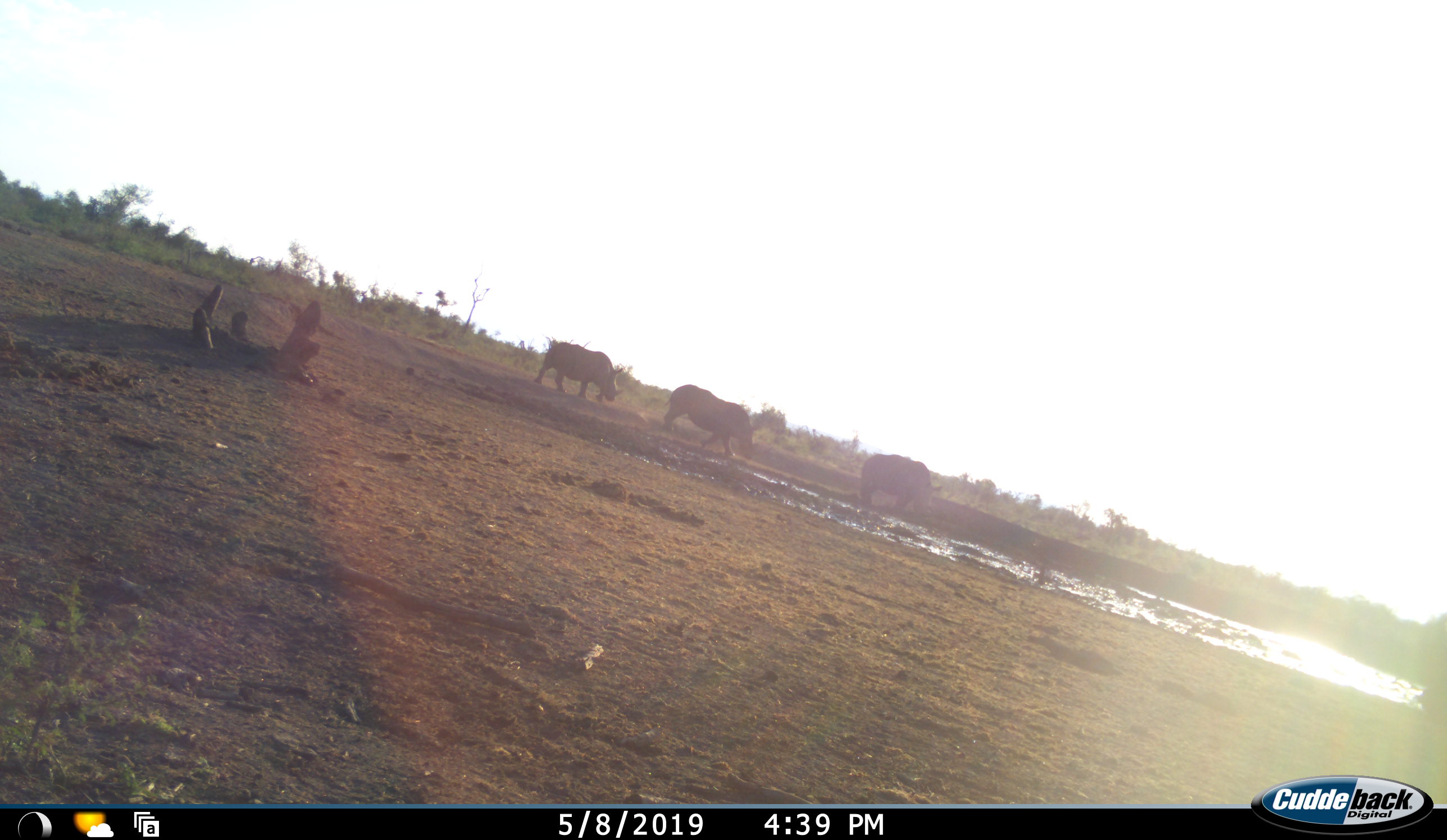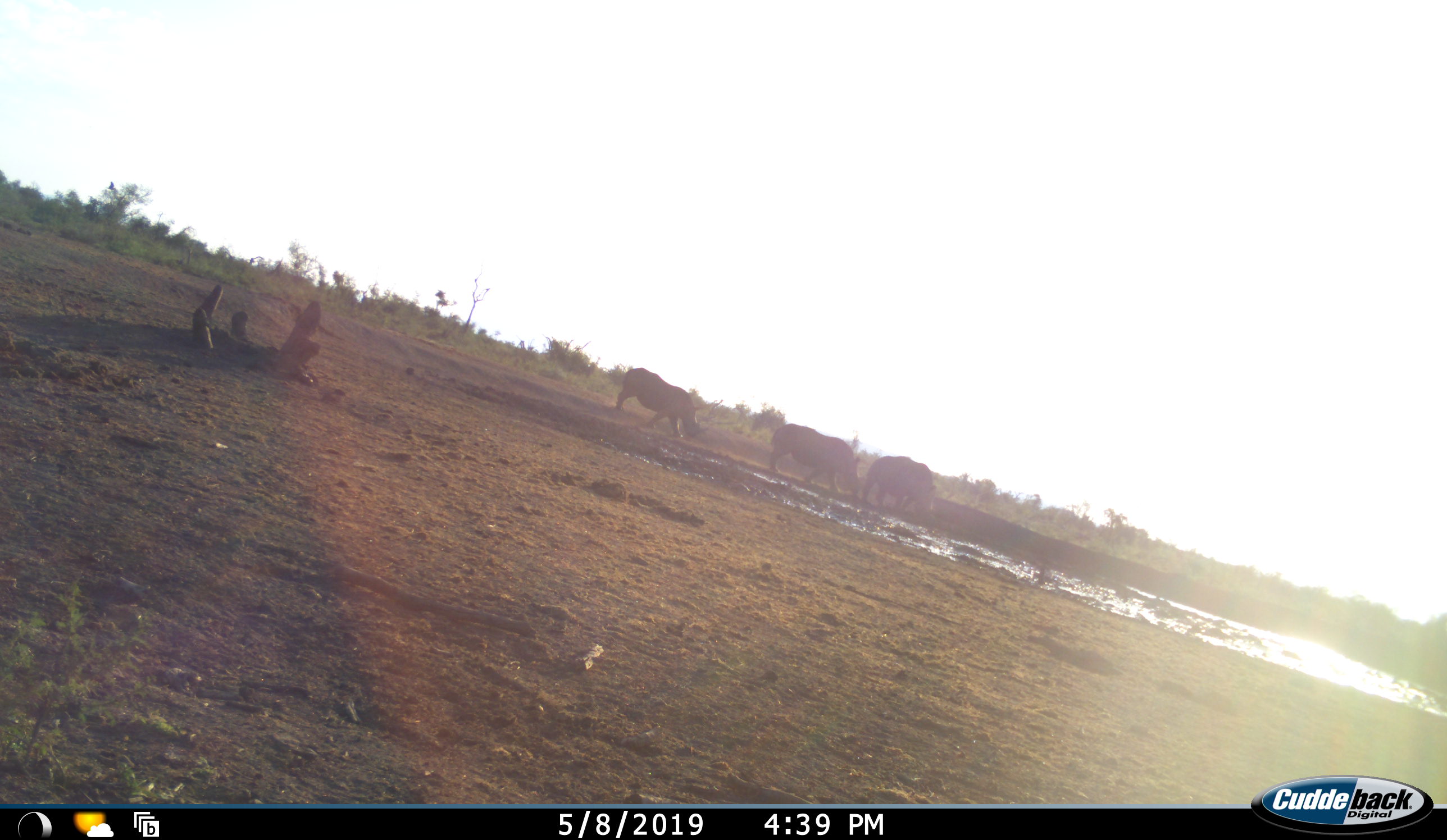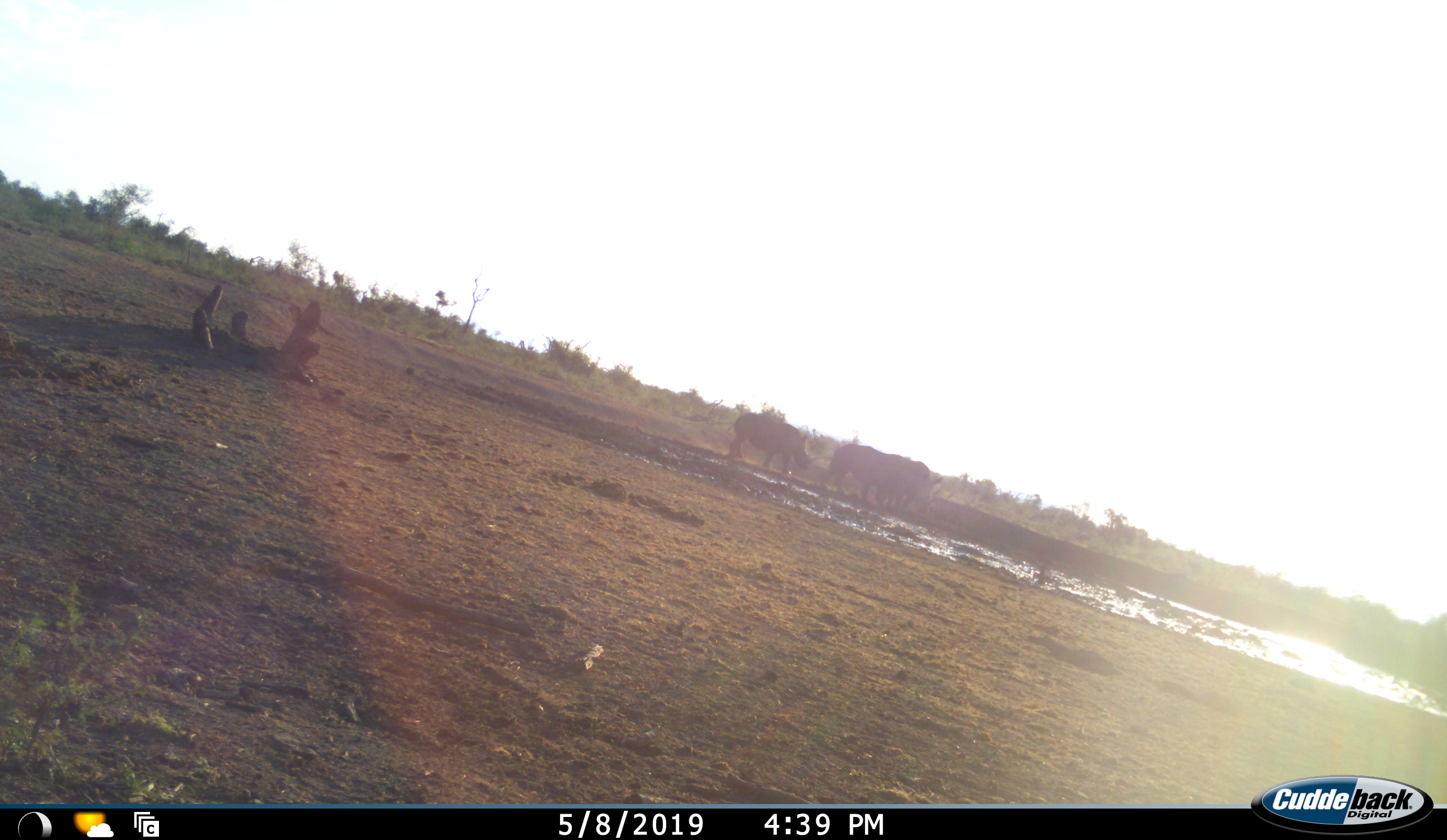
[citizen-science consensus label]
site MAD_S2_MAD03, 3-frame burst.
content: unidentified animal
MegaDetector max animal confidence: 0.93